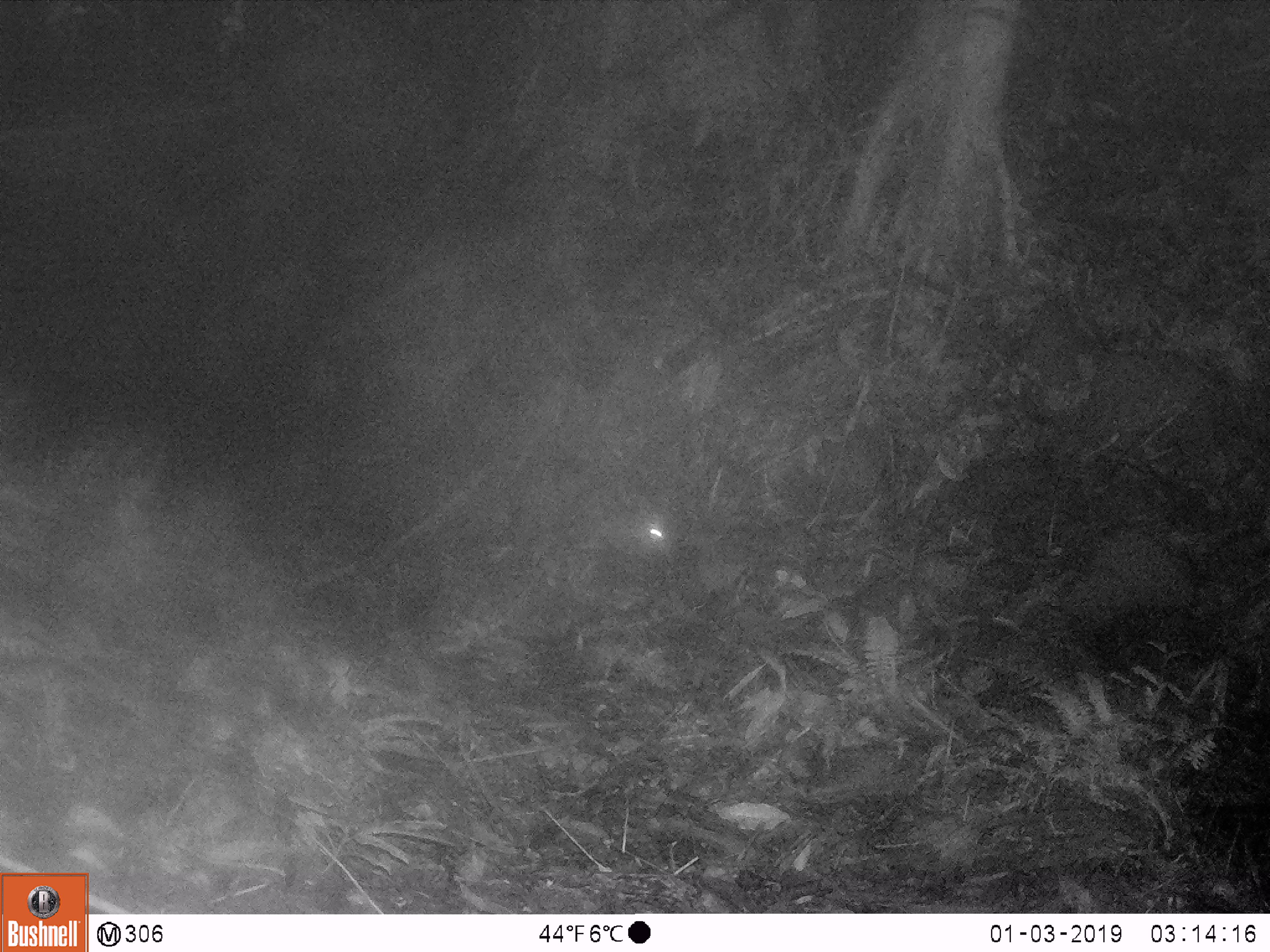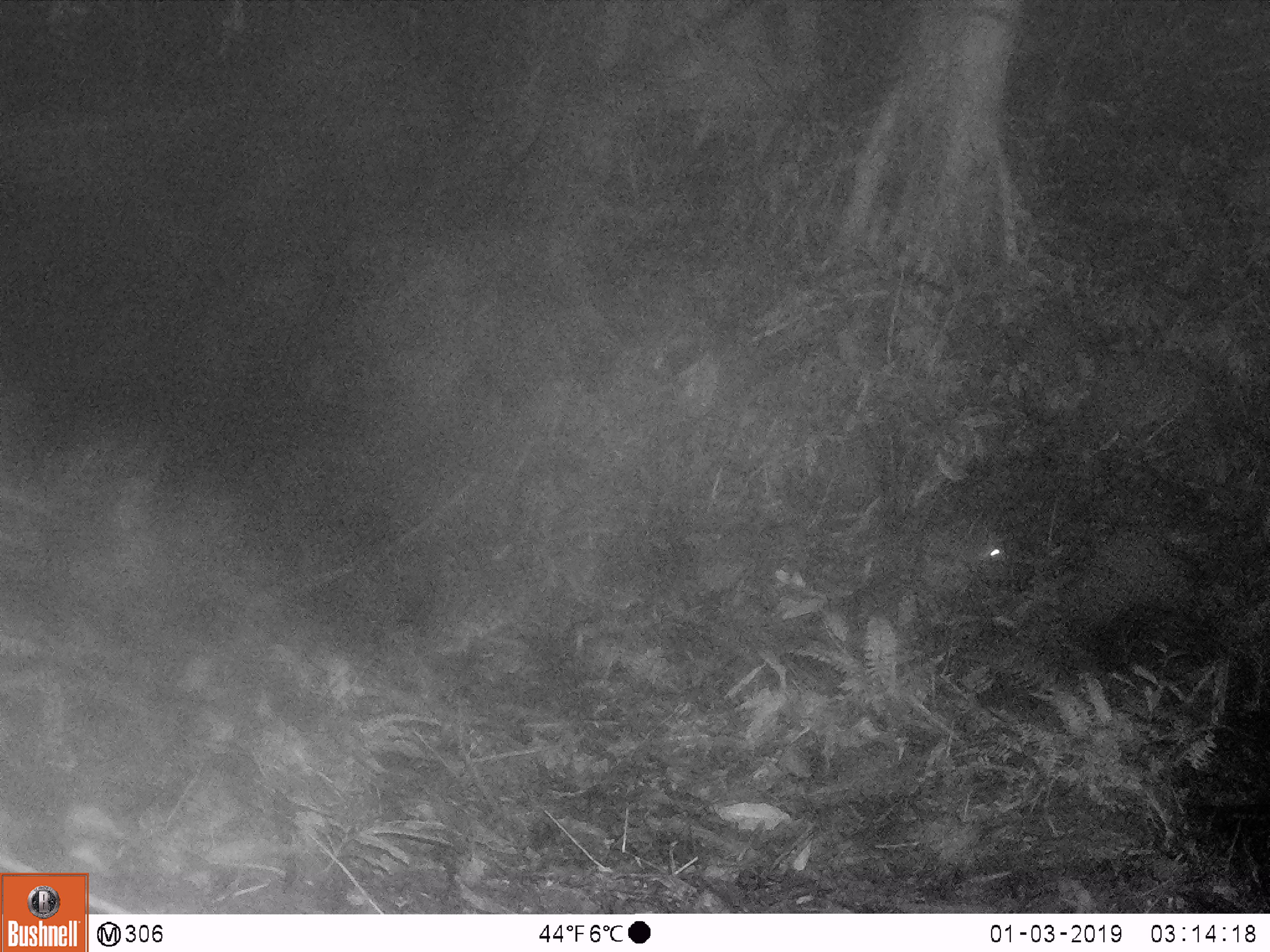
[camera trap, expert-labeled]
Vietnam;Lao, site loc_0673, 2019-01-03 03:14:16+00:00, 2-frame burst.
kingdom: Animalia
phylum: Chordata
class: Mammalia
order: Rodentia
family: Muridae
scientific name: Muridae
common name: old-world mice and rats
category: unidentified murid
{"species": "unidentified murid (old-world mice and rats) (Muridae)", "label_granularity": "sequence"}